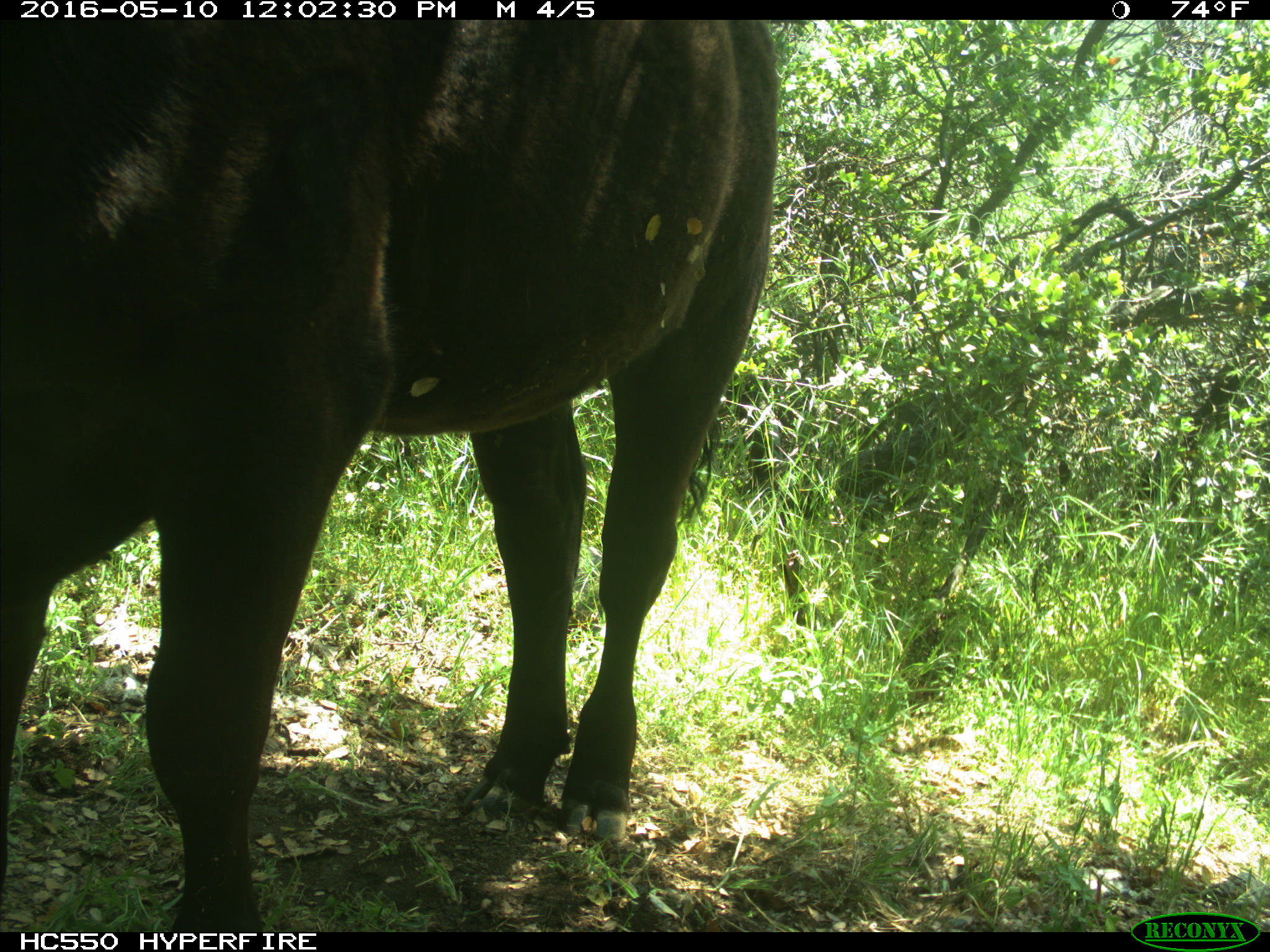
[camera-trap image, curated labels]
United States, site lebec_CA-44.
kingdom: Animalia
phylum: Chordata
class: Mammalia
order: Artiodactyla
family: Bovidae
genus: Bos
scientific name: Bos taurus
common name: domestic cow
Bos taurus (domestic cow).